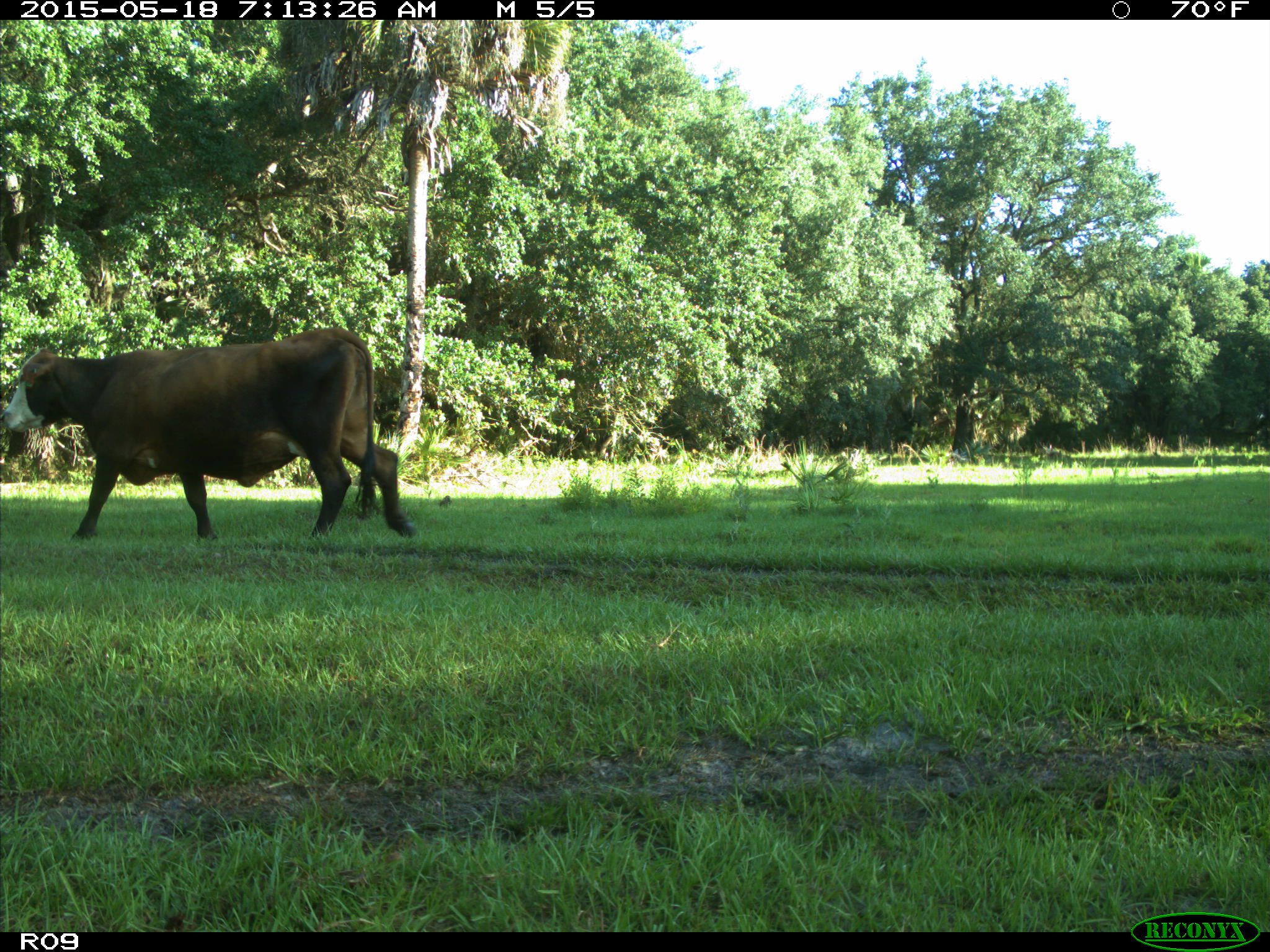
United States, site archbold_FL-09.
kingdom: Animalia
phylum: Chordata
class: Mammalia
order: Artiodactyla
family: Bovidae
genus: Bos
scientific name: Bos taurus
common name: domestic cow